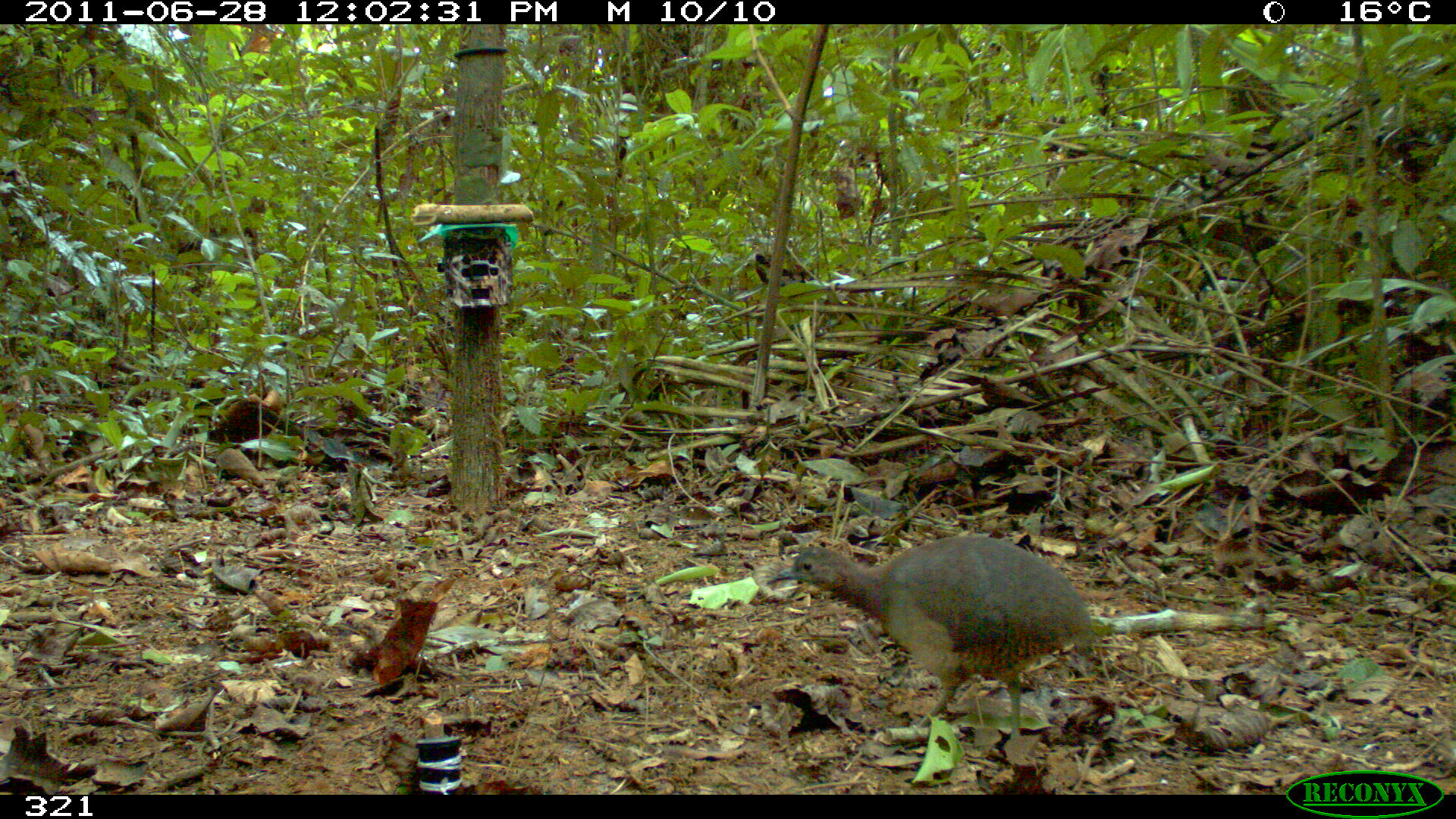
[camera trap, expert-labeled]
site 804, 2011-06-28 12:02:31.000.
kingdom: Animalia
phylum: Chordata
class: Aves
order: Galliformes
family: Phasianidae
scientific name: Phasianidae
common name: quails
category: quail